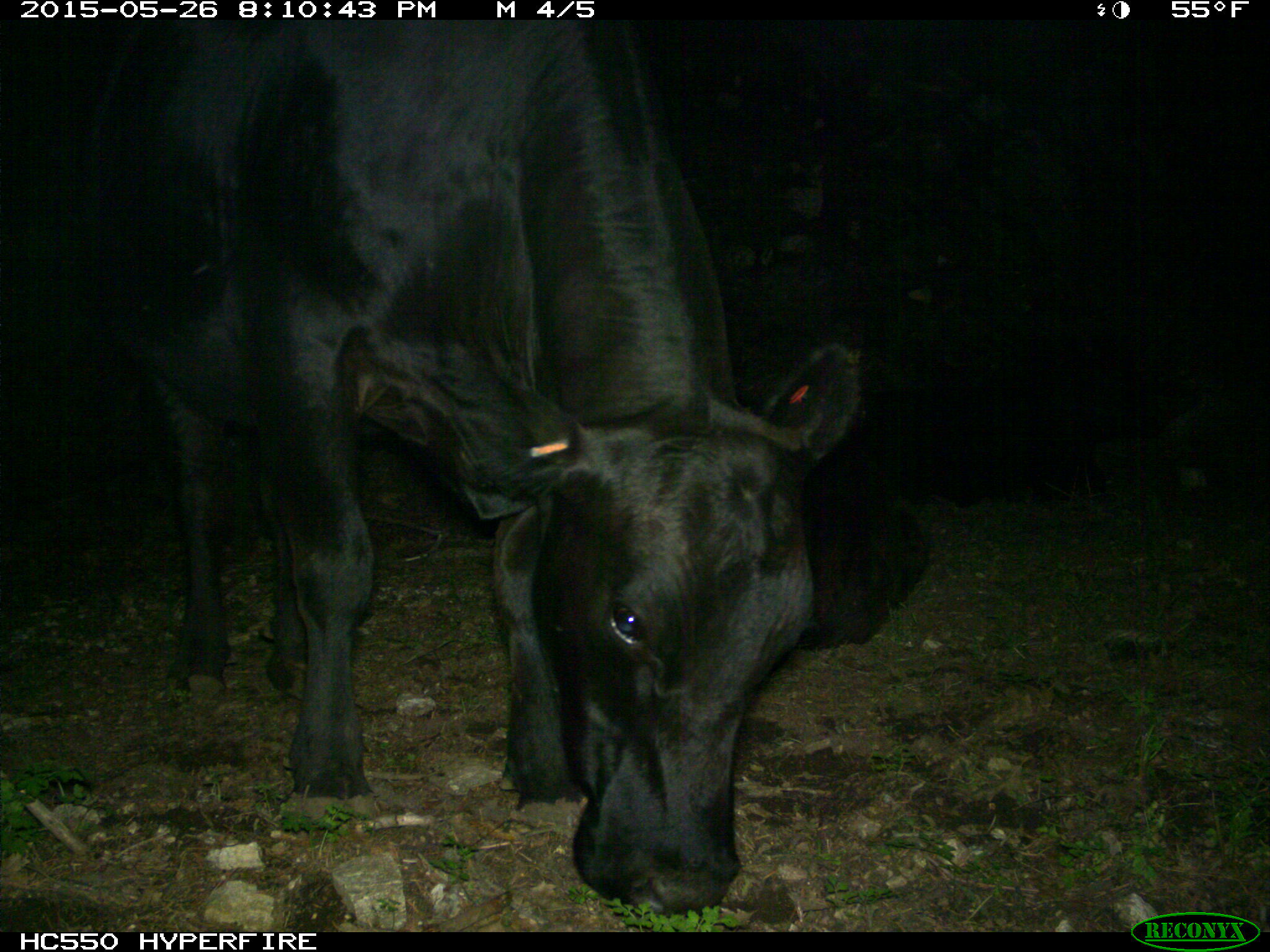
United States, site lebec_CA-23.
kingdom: Animalia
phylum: Chordata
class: Mammalia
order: Artiodactyla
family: Bovidae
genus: Bos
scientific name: Bos taurus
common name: domestic cow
Bos taurus (domestic cow).